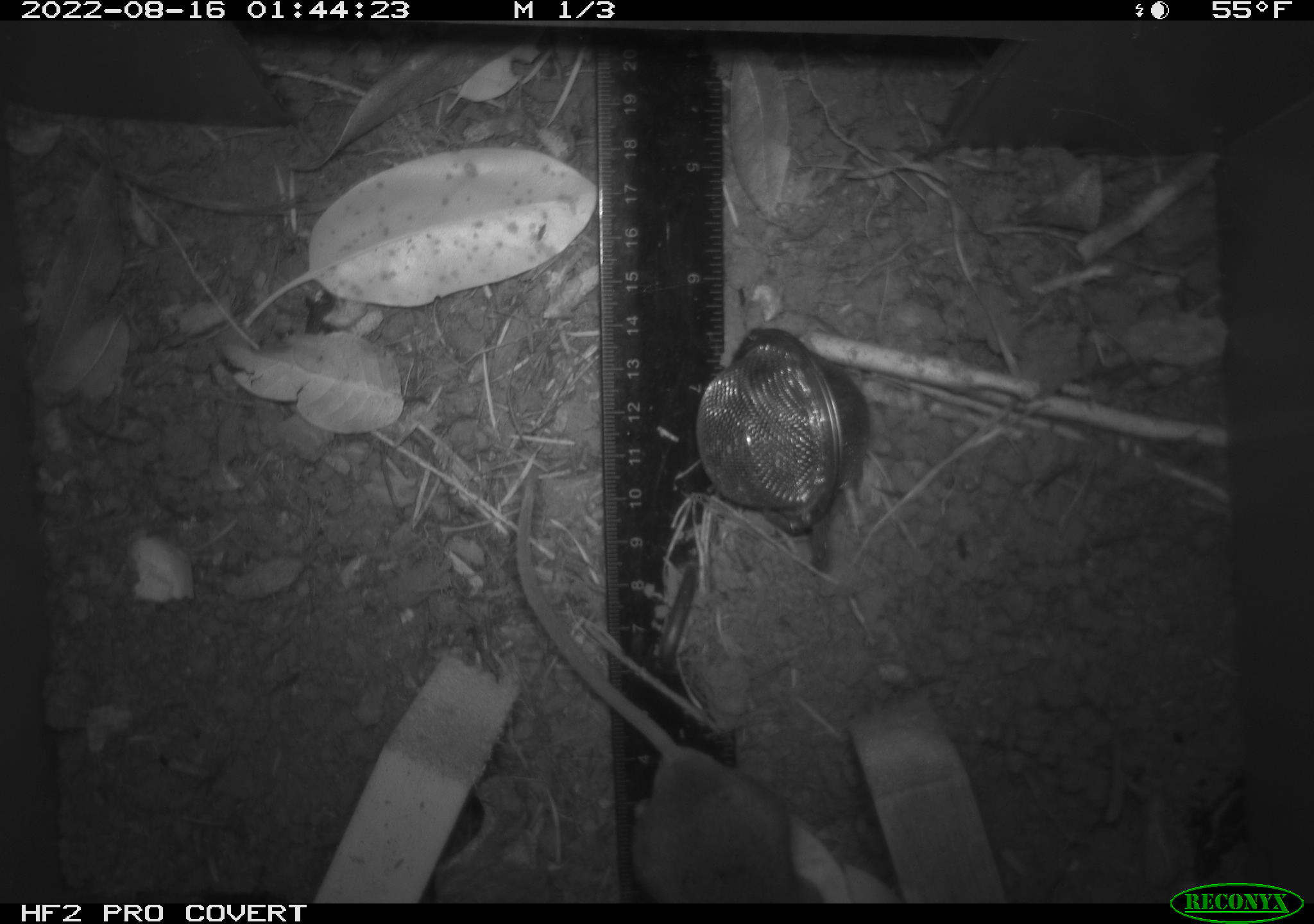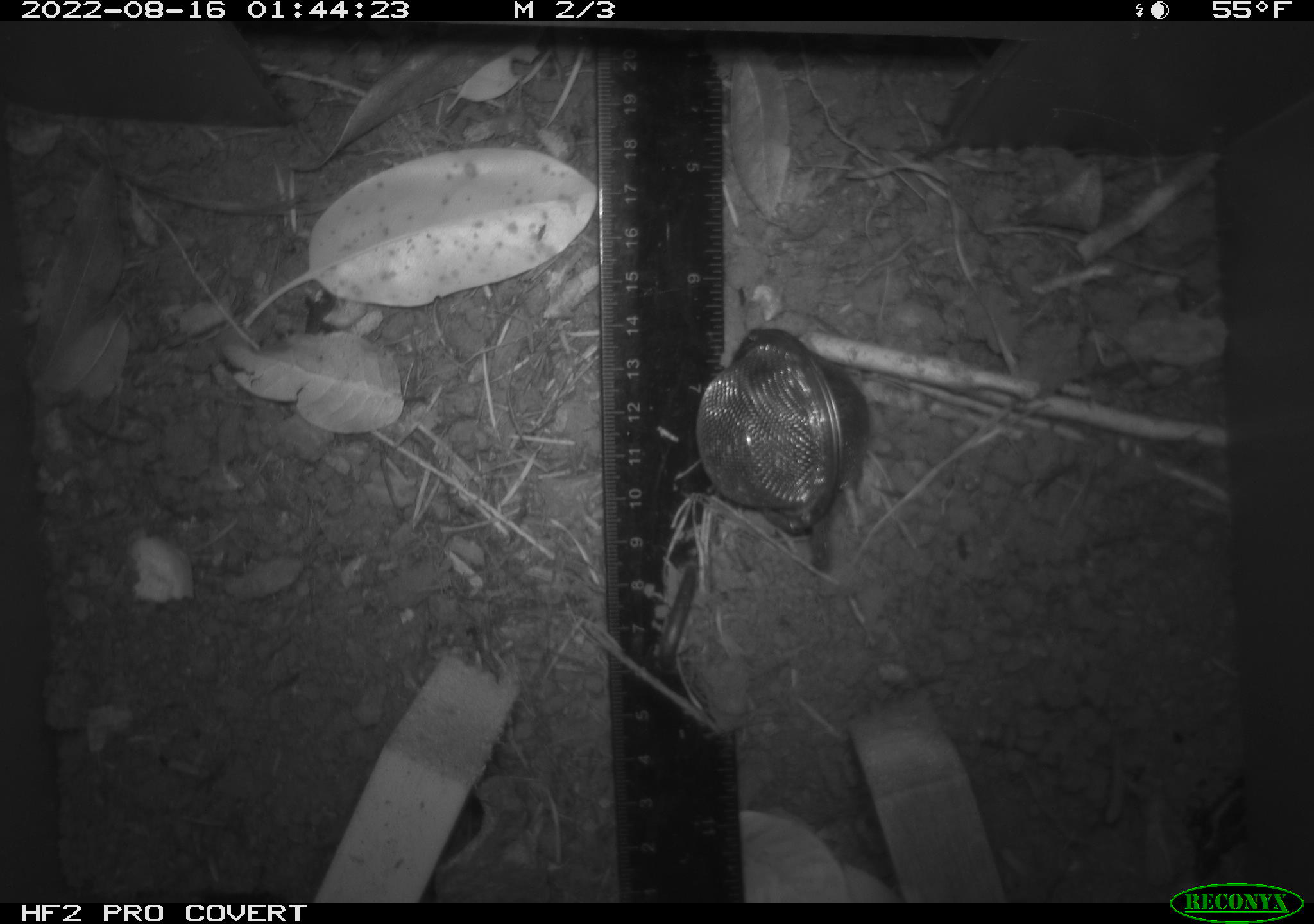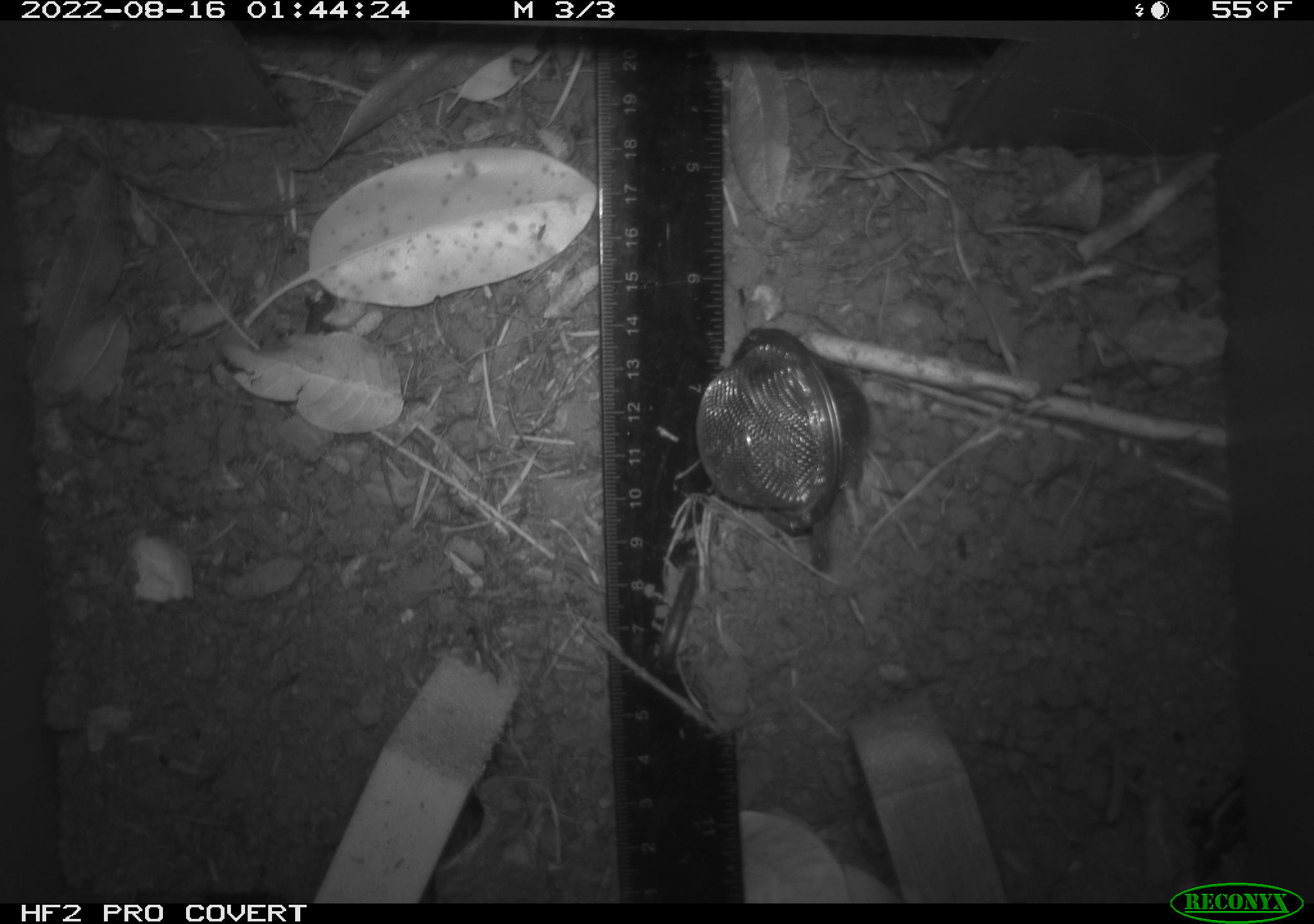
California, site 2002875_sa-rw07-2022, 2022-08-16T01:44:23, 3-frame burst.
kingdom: Animalia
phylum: Chordata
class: Mammalia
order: Rodentia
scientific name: Rodentia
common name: mouse species